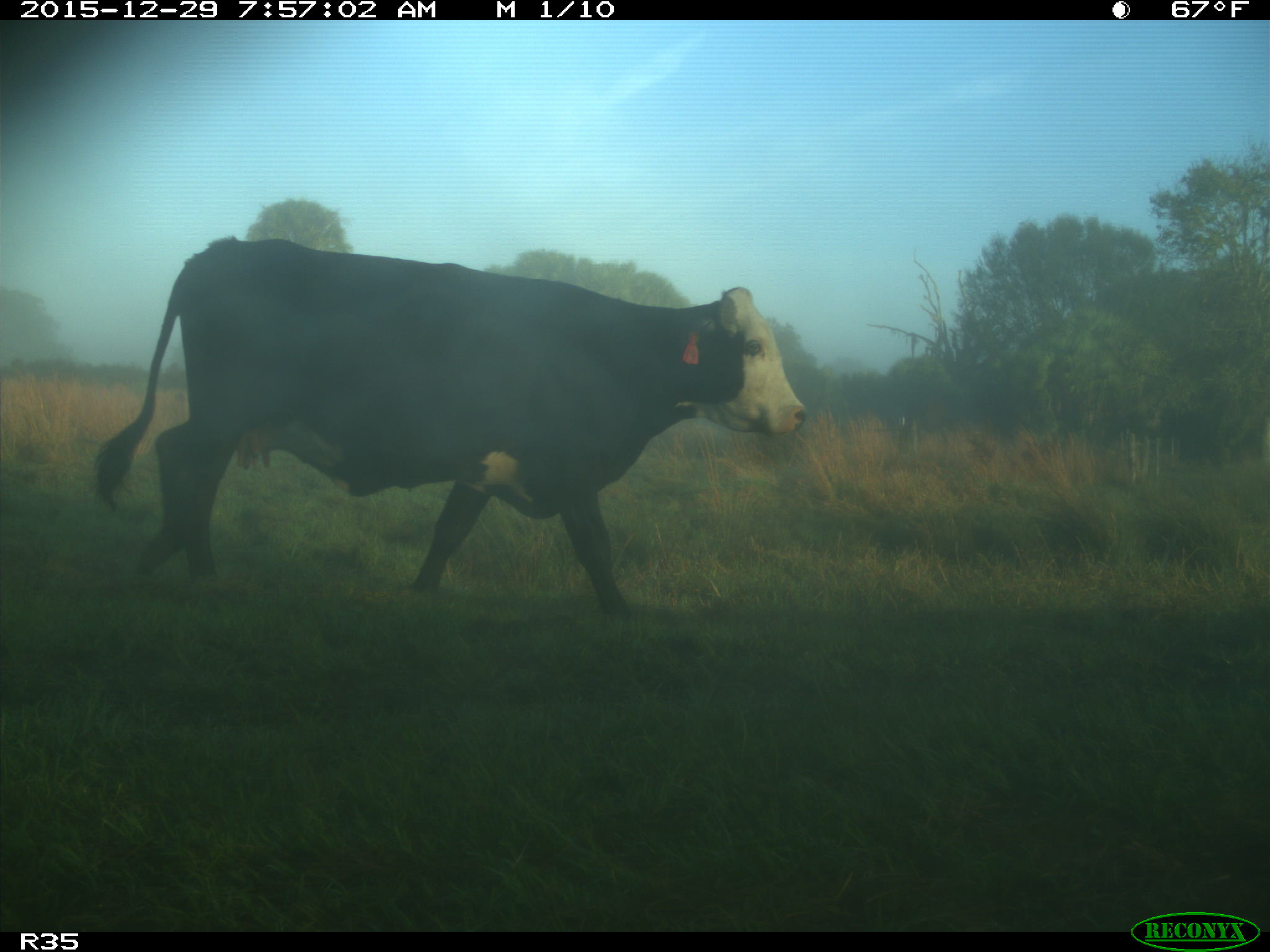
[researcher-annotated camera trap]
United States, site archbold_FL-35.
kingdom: Animalia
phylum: Chordata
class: Mammalia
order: Artiodactyla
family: Bovidae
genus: Bos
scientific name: Bos taurus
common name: domestic cow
Bos taurus (domestic cow).